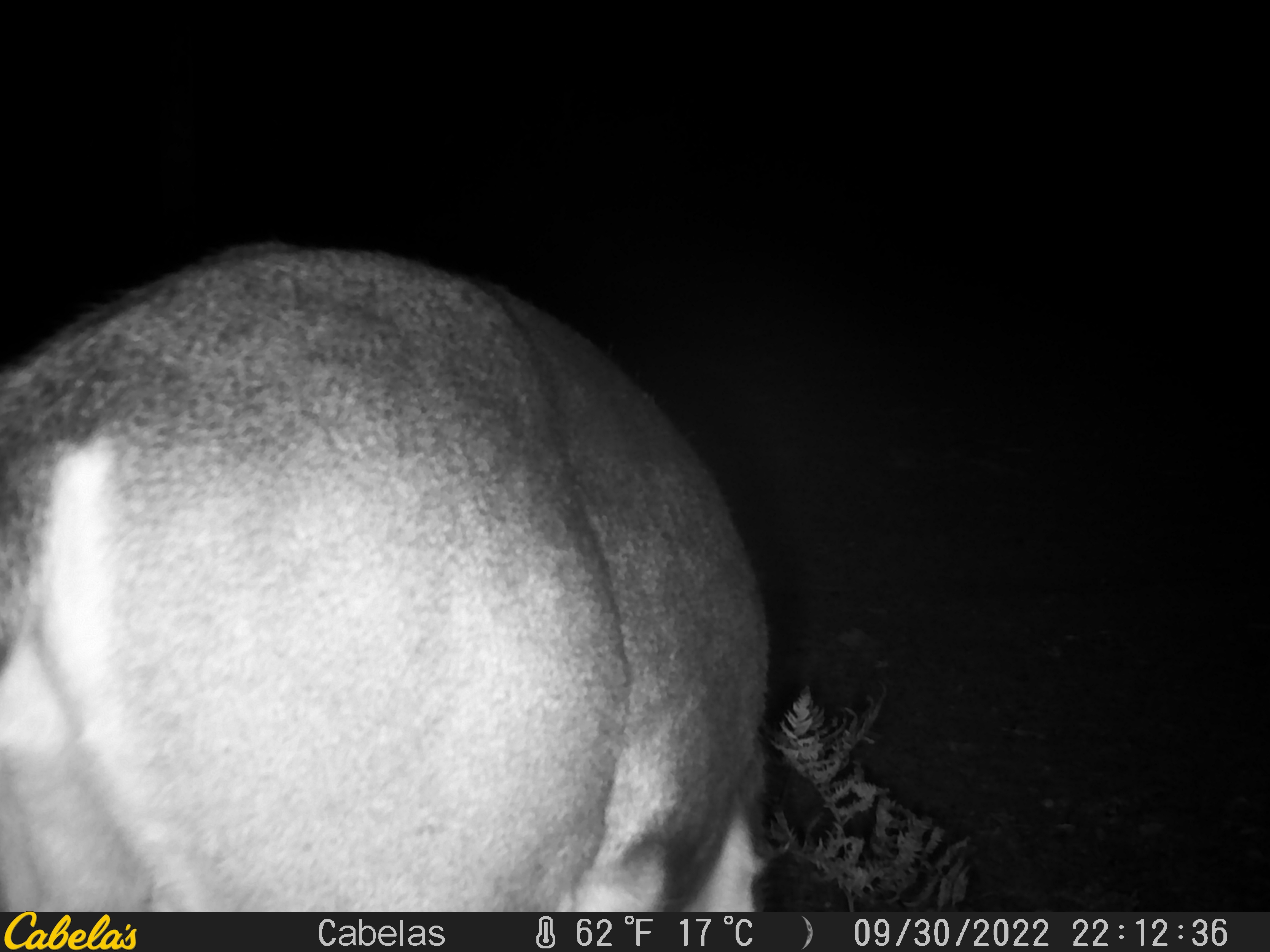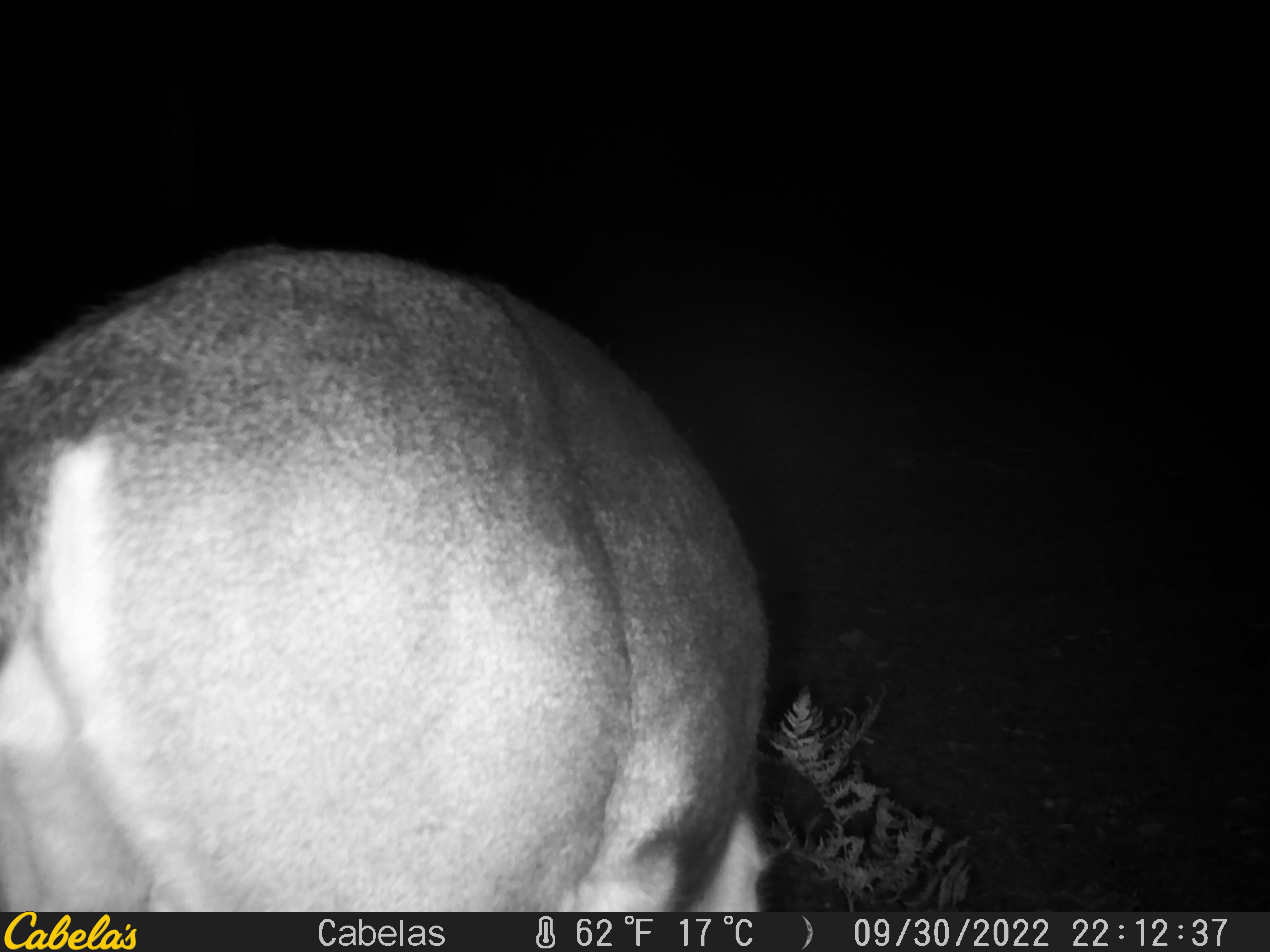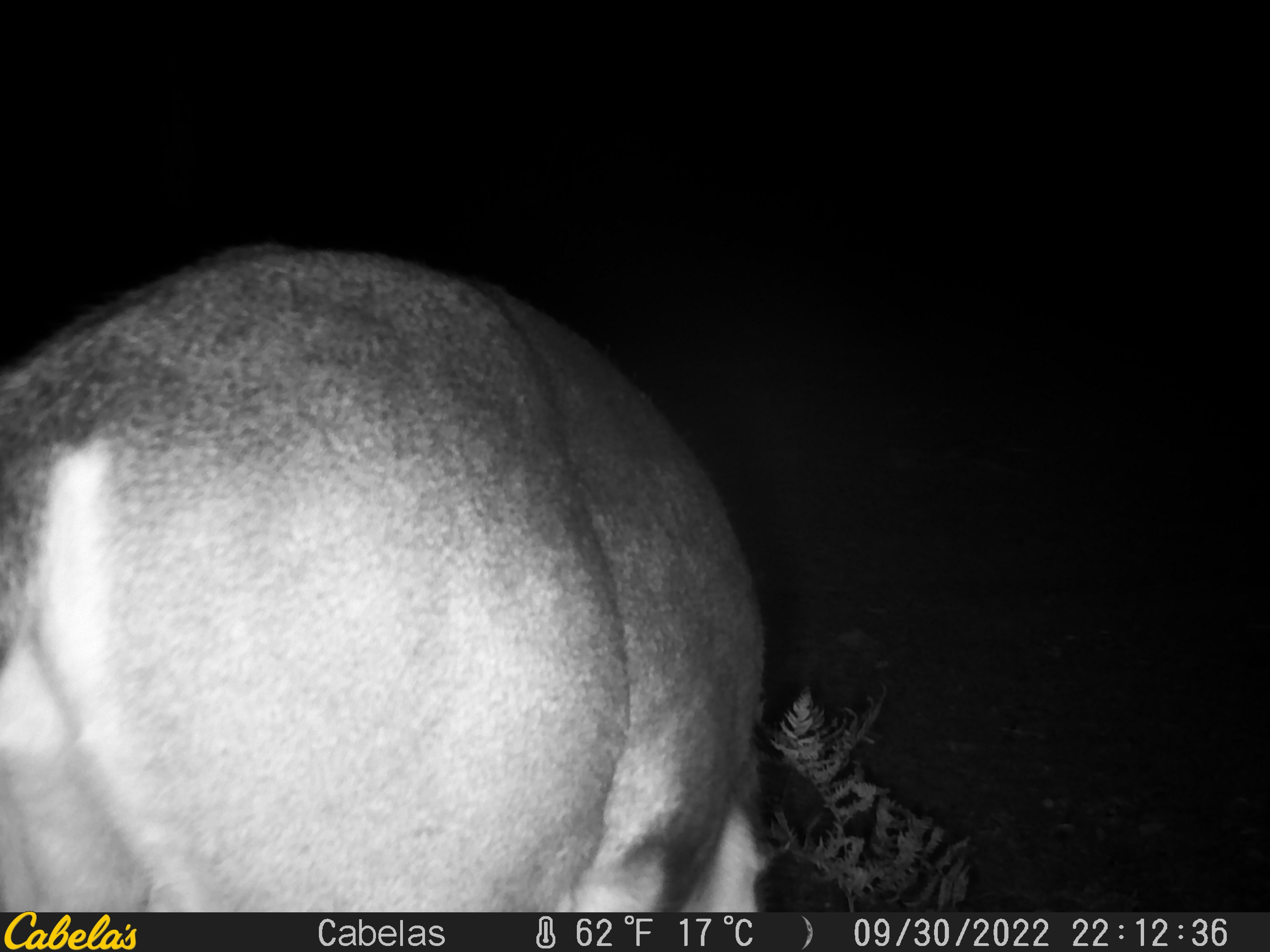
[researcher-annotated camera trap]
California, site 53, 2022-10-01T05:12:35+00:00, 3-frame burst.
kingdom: Animalia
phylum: Chordata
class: Mammalia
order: Artiodactyla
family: Cervidae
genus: Odocoileus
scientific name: Odocoileus hemionus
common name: mule deer